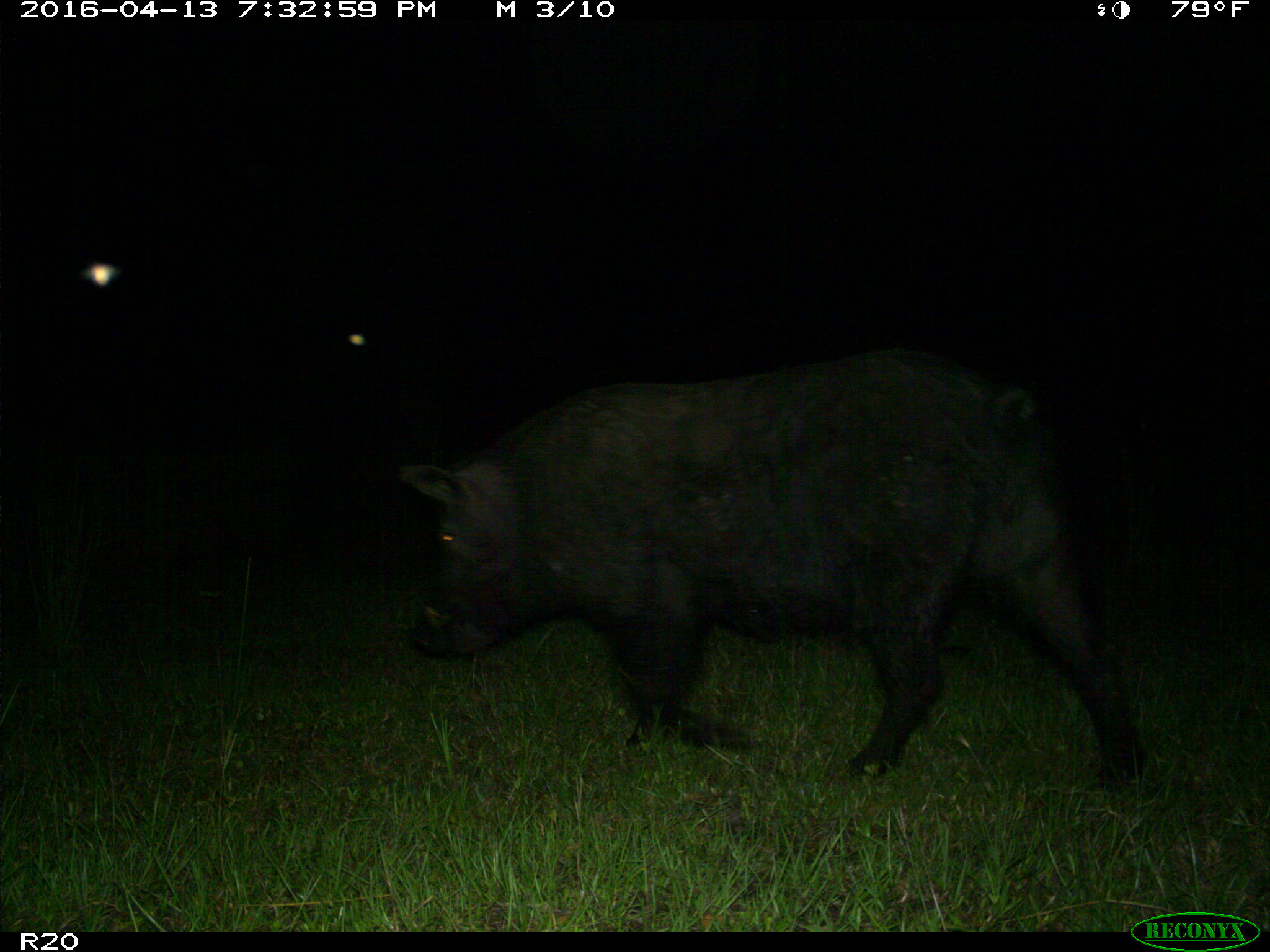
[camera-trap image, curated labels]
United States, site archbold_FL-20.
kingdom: Animalia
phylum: Chordata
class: Mammalia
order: Artiodactyla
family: Suidae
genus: Sus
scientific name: Sus scrofa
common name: wild boar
Sus scrofa (wild boar).